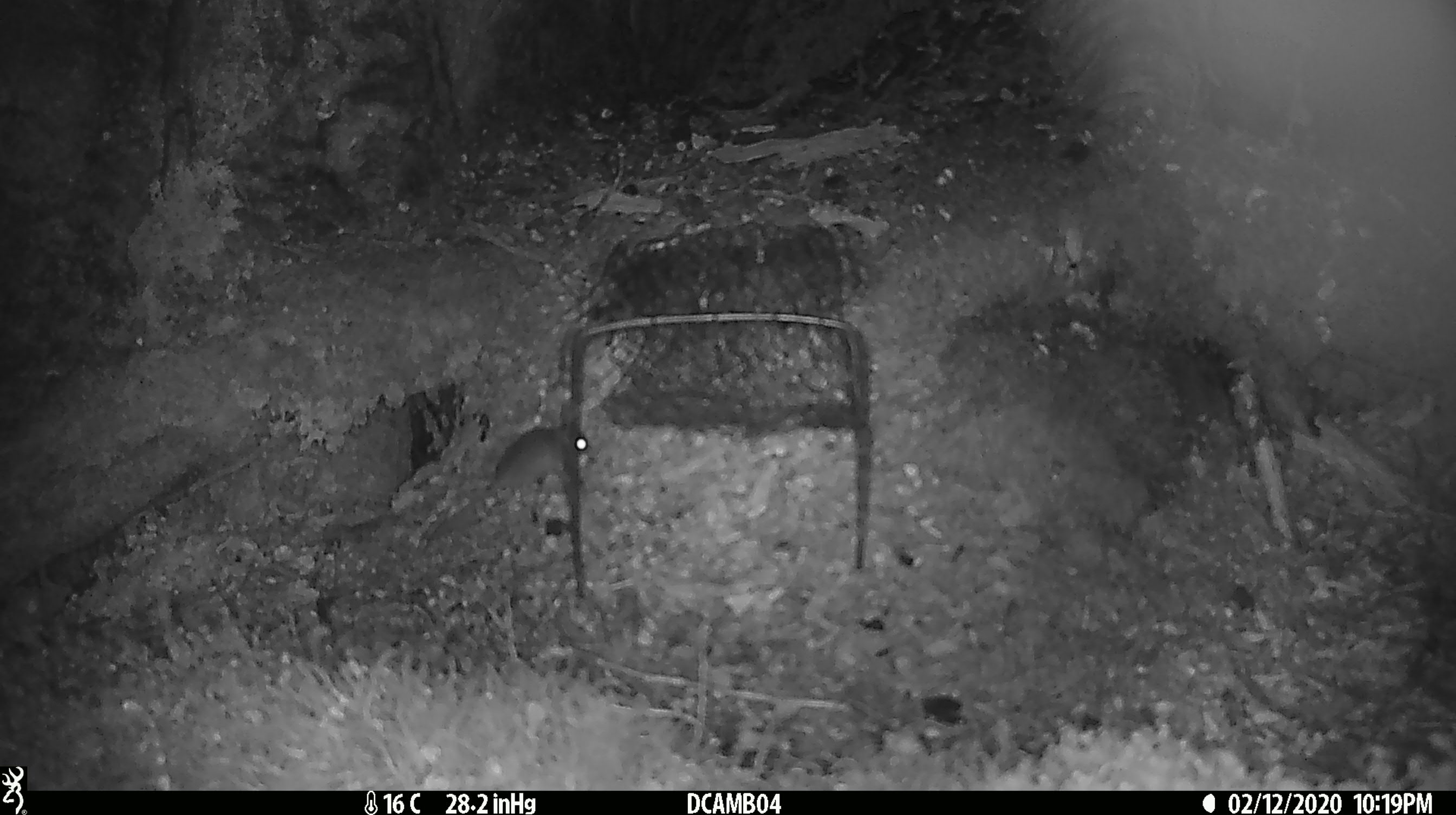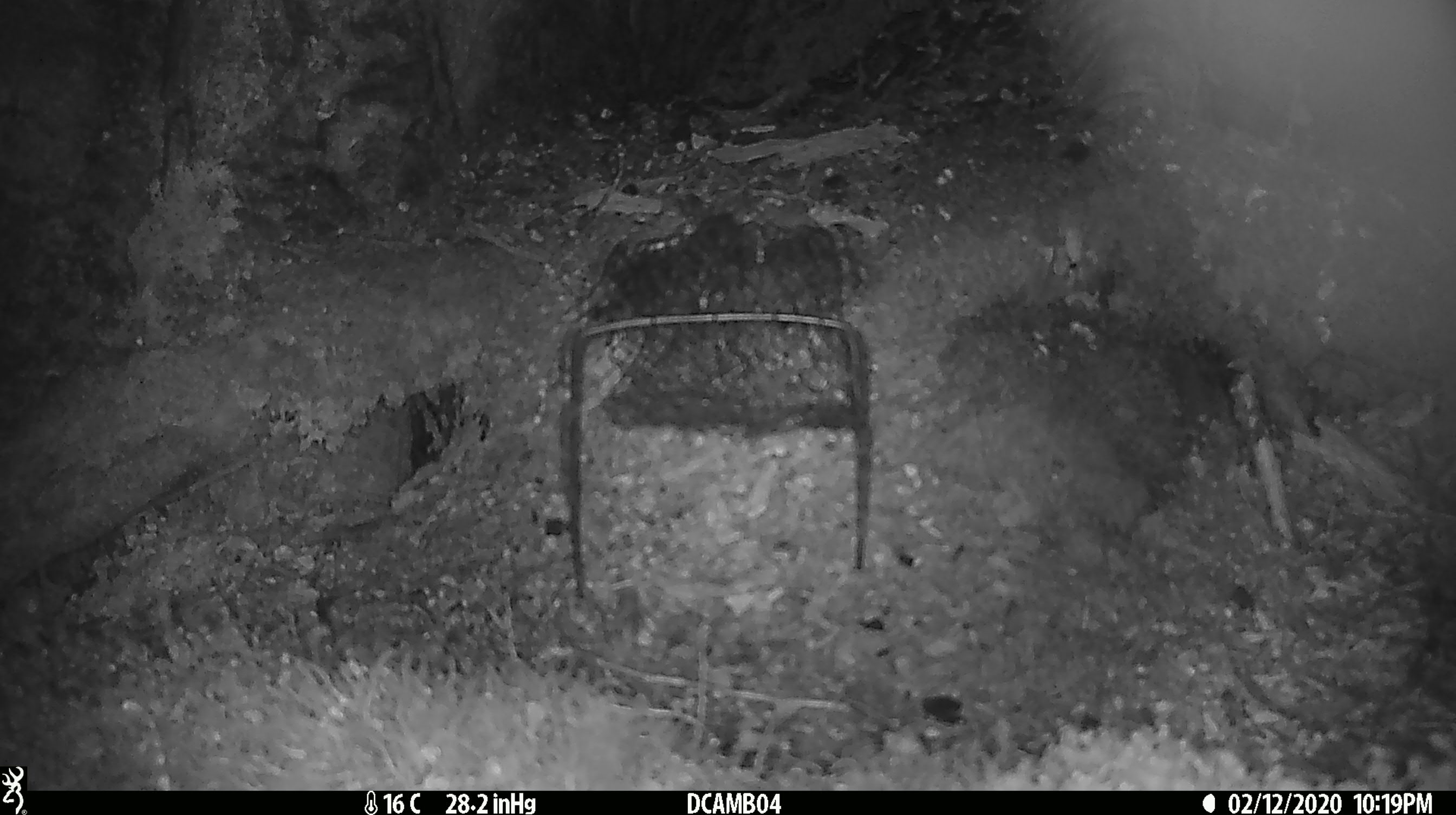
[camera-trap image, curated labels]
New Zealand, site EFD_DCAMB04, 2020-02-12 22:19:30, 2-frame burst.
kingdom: Animalia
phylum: Chordata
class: Mammalia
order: Rodentia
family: Muridae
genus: Mus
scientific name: Mus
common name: mouse